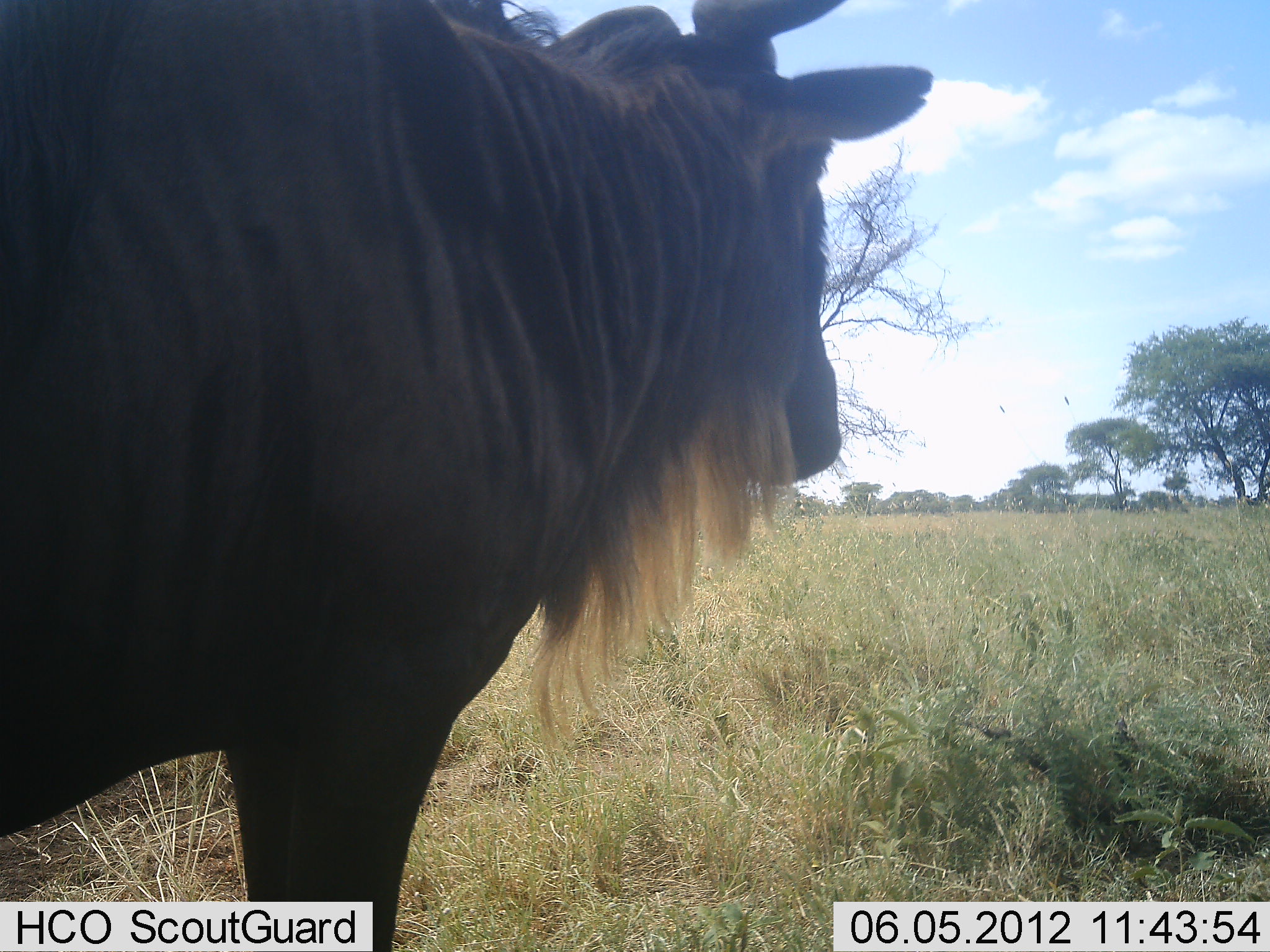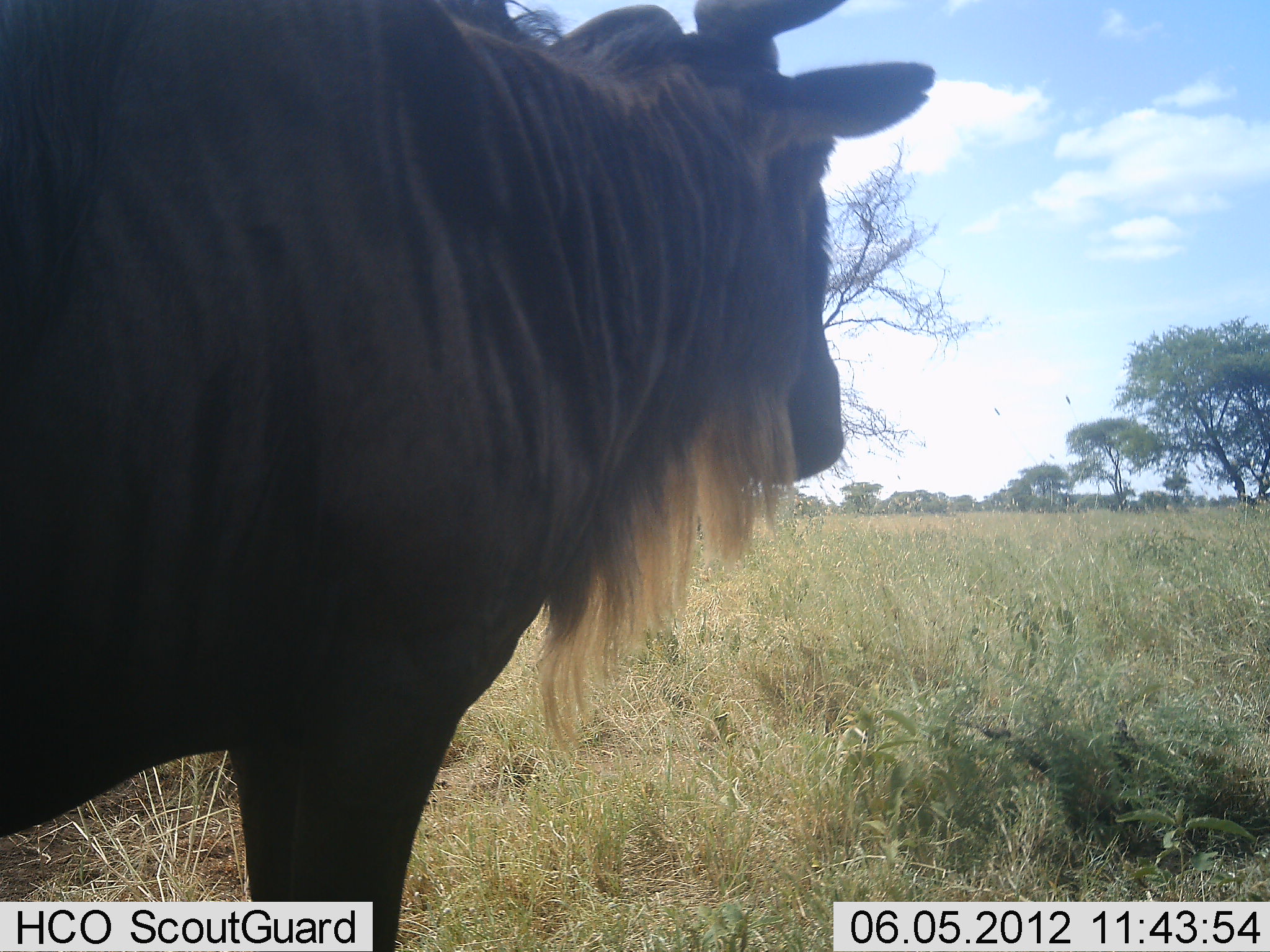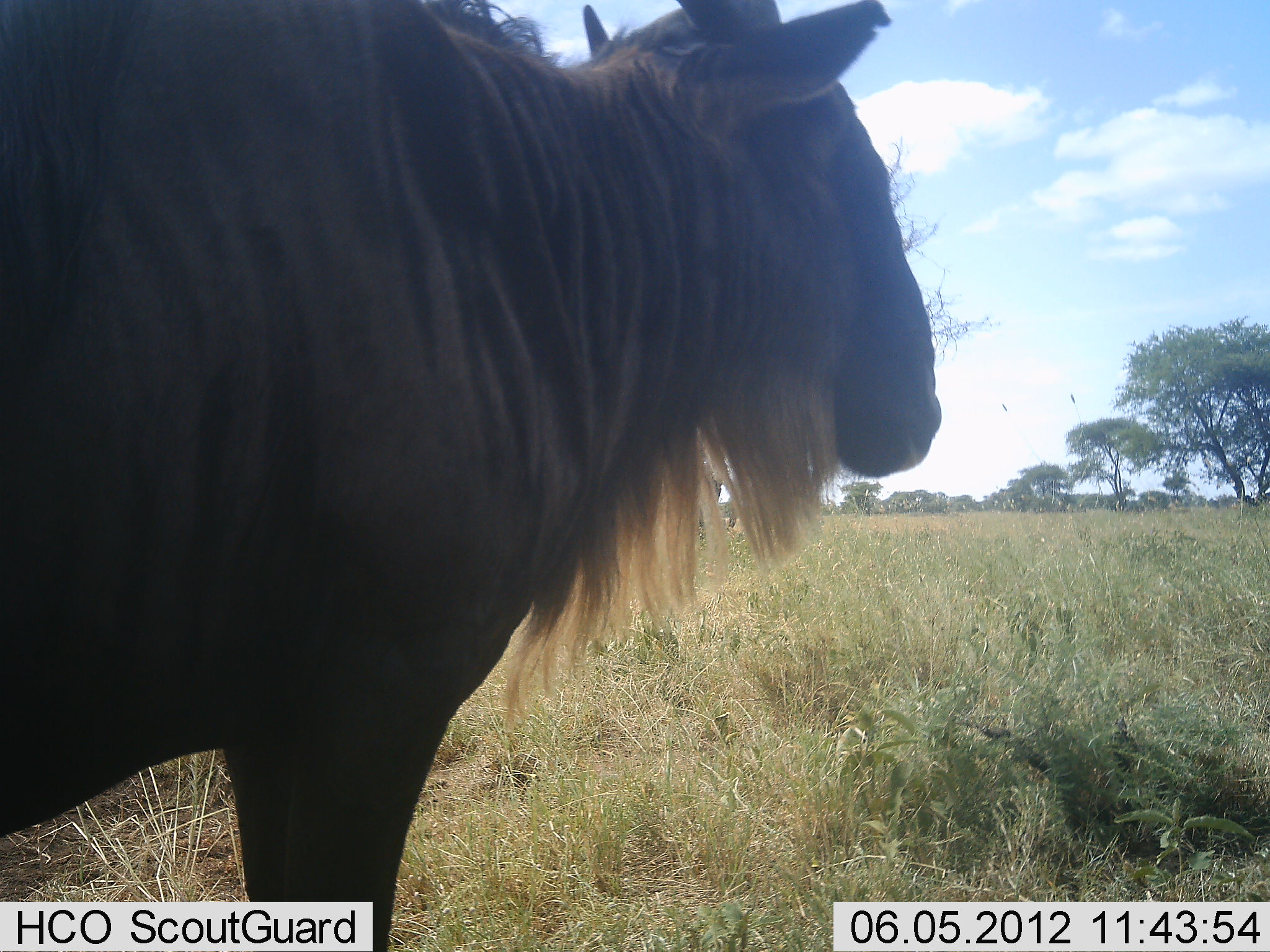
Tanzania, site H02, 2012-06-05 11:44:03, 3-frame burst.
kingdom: Animalia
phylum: Chordata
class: Mammalia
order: Artiodactyla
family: Bovidae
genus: Connochaetes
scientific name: Connochaetes taurinus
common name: blue wildebeest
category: wildebeest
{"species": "wildebeest (blue wildebeest) (Connochaetes taurinus)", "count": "1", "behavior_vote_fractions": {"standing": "100%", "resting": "0%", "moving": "0%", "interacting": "0%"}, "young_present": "0%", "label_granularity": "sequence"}